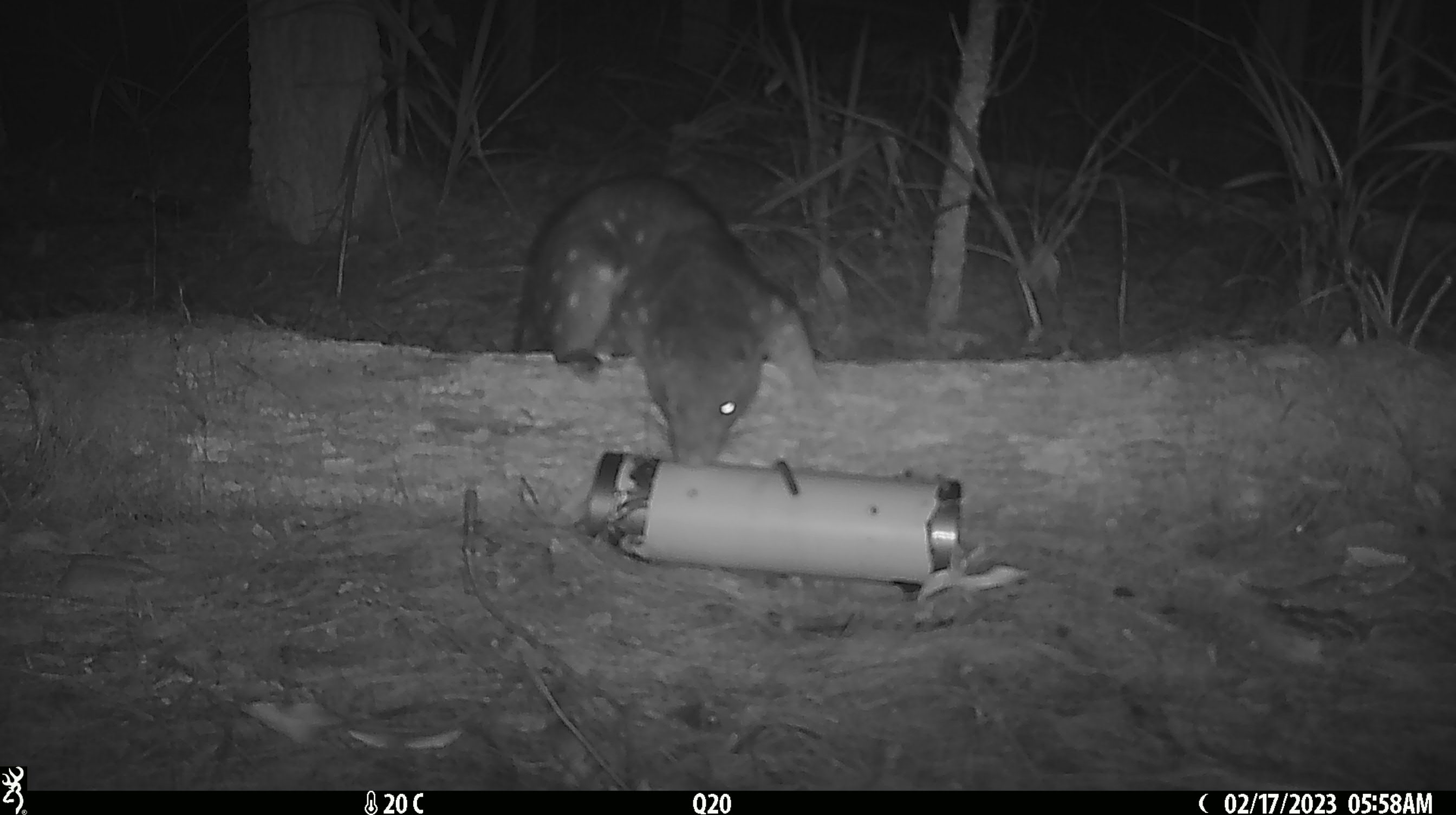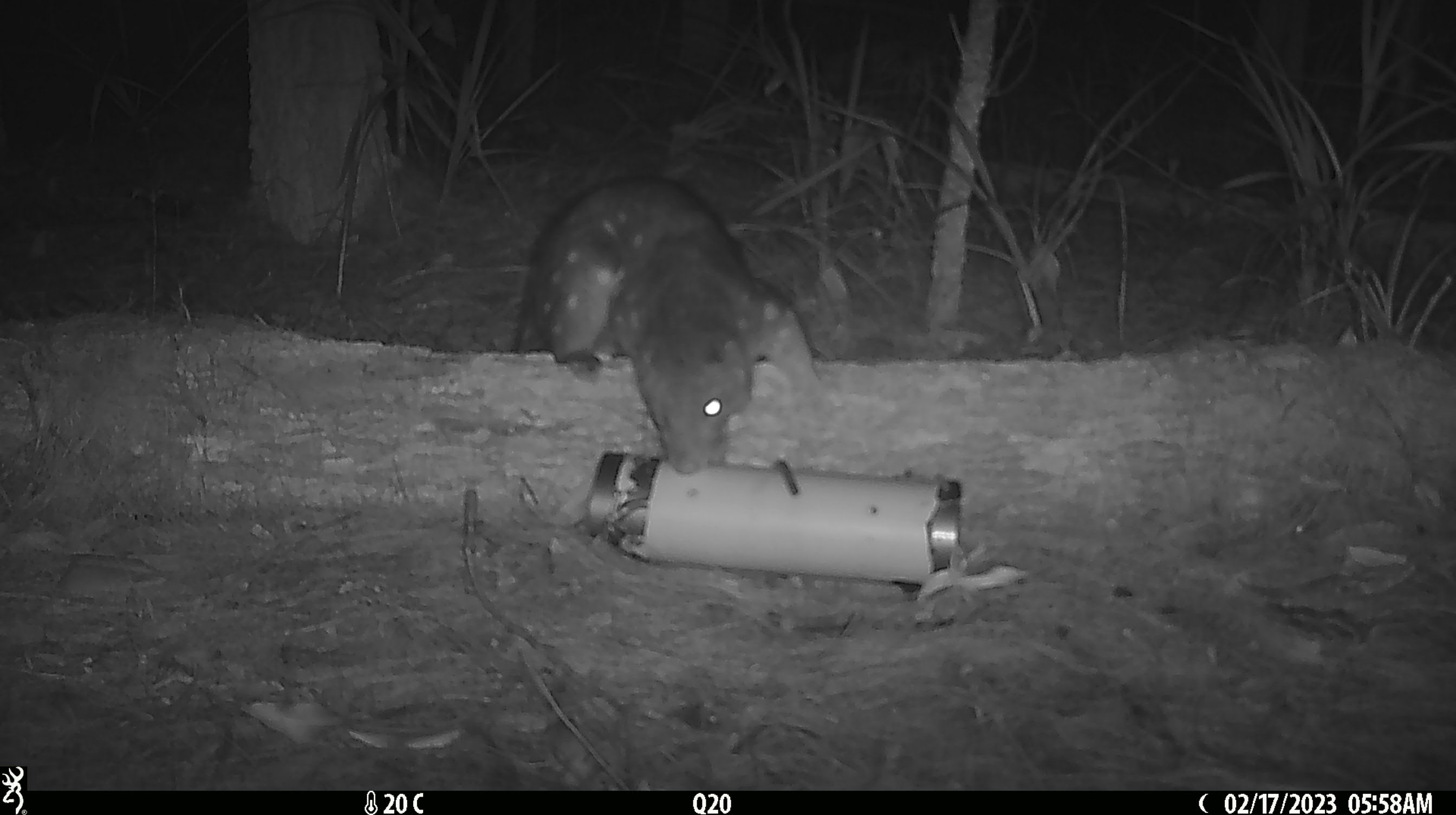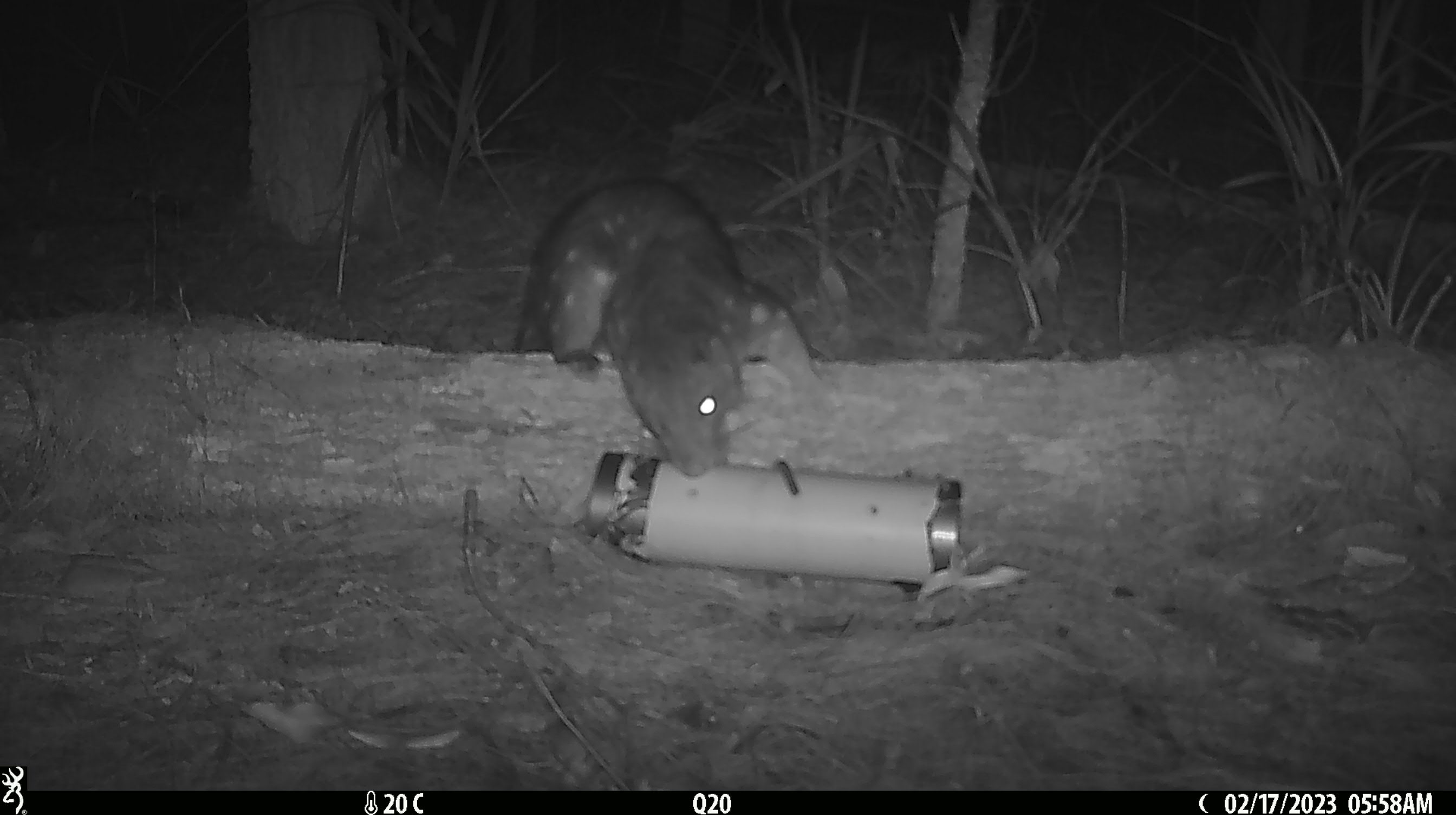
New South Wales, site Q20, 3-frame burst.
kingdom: Animalia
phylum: Chordata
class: Mammalia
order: Dasyuromorphia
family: Dasyuridae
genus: Dasyurus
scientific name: Dasyurus maculatus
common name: spotted-tailed quoll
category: quoll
Quoll (spotted-tailed quoll) (Dasyurus maculatus).